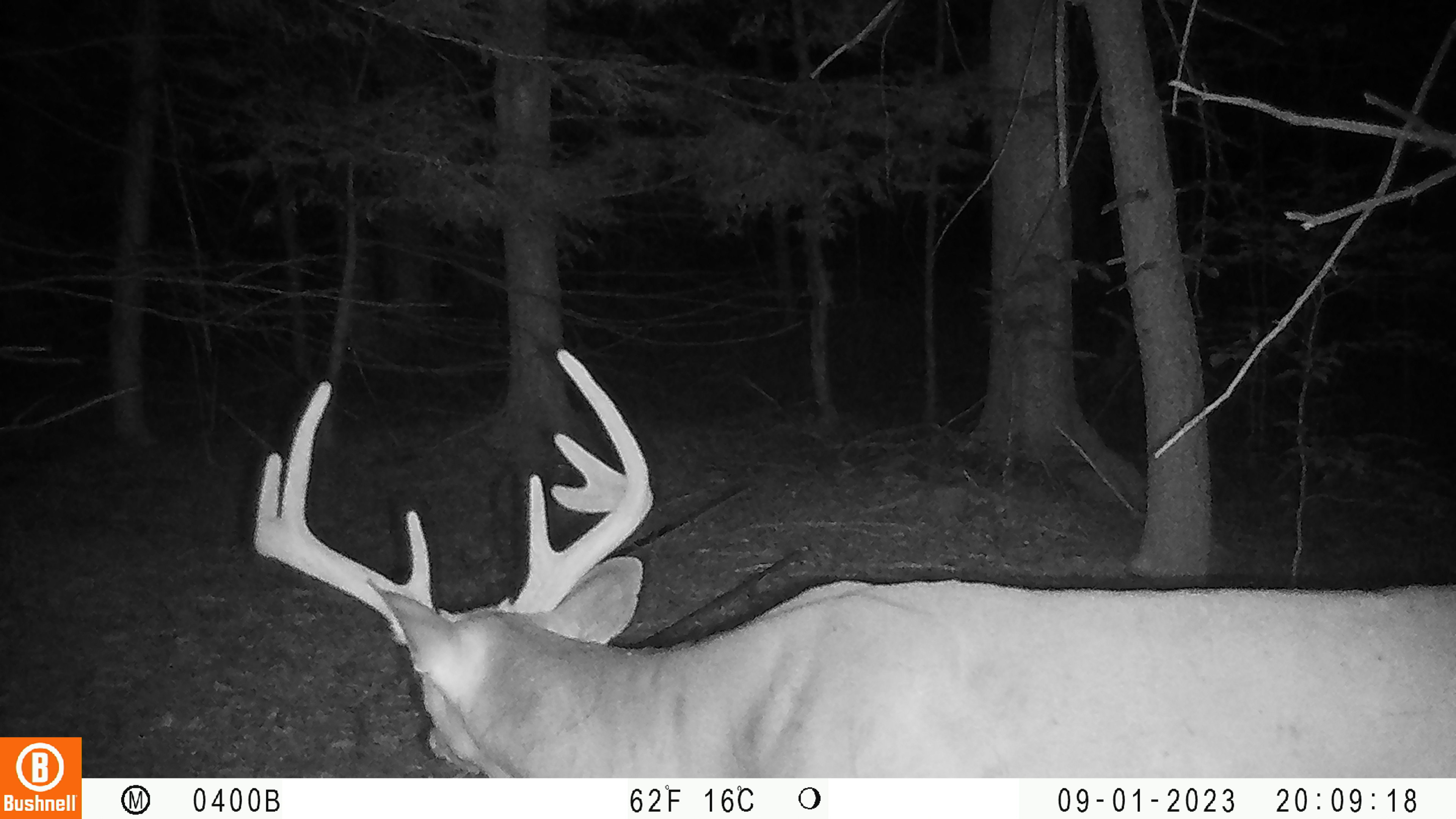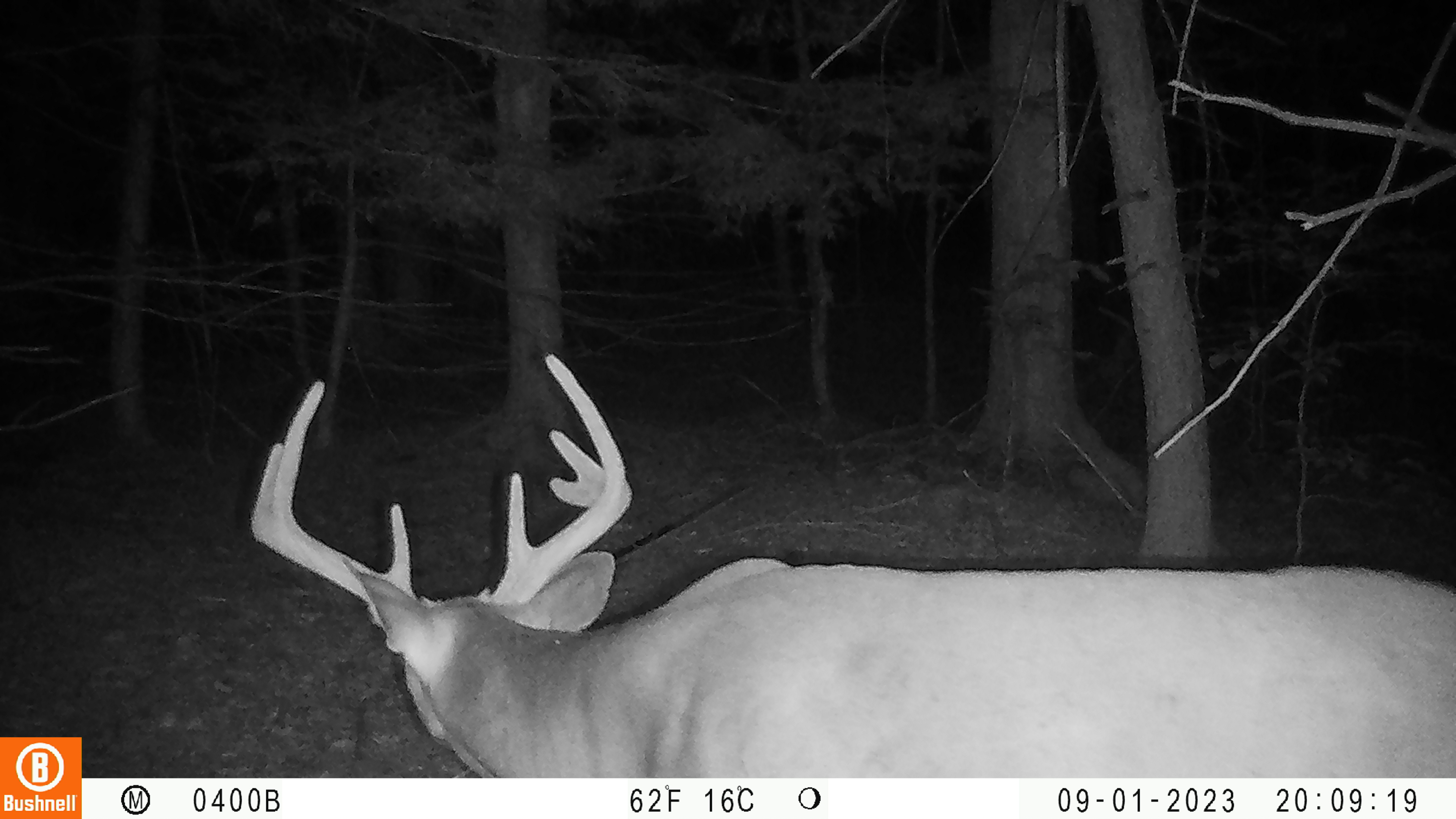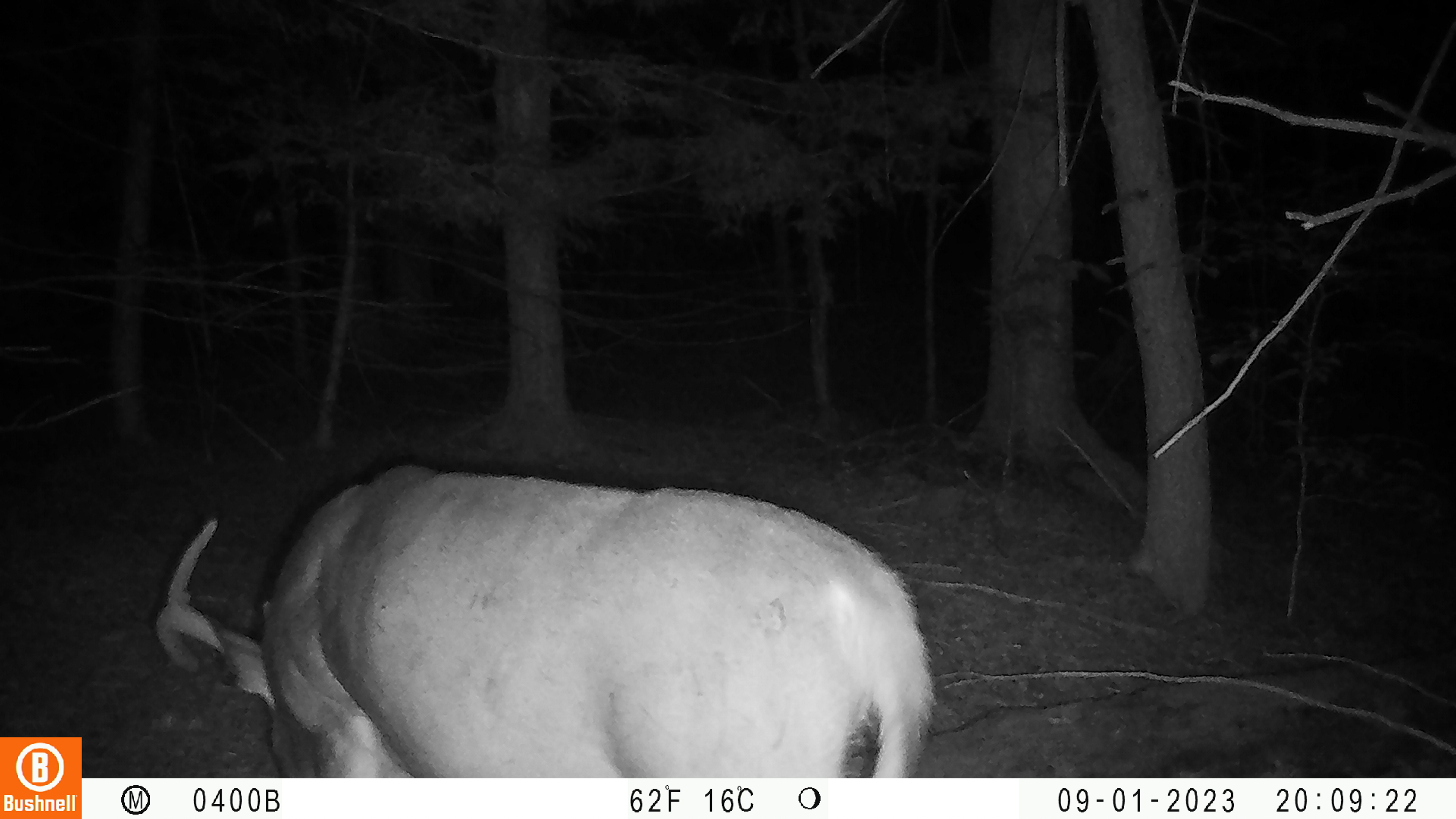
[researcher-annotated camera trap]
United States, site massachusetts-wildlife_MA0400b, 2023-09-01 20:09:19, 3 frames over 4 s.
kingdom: Animalia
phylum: Chordata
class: Mammalia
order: Artiodactyla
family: Cervidae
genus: Odocoileus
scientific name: Odocoileus virginianus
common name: white-tailed deer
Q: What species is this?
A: White-tailed deer (Odocoileus virginianus).